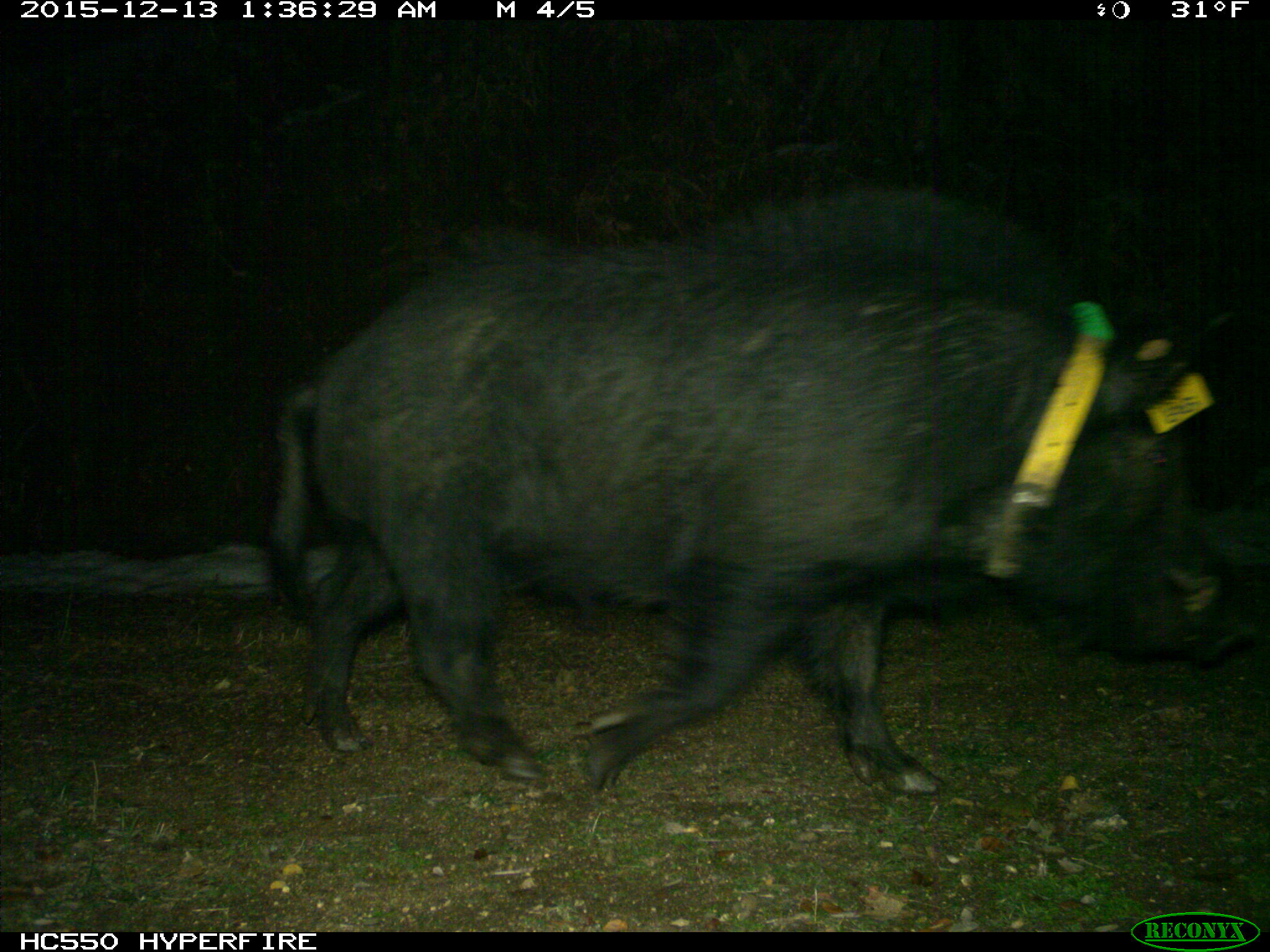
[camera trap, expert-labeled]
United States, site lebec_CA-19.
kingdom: Animalia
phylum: Chordata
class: Mammalia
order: Artiodactyla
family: Suidae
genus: Sus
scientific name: Sus scrofa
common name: wild boar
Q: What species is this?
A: Sus scrofa (wild boar).